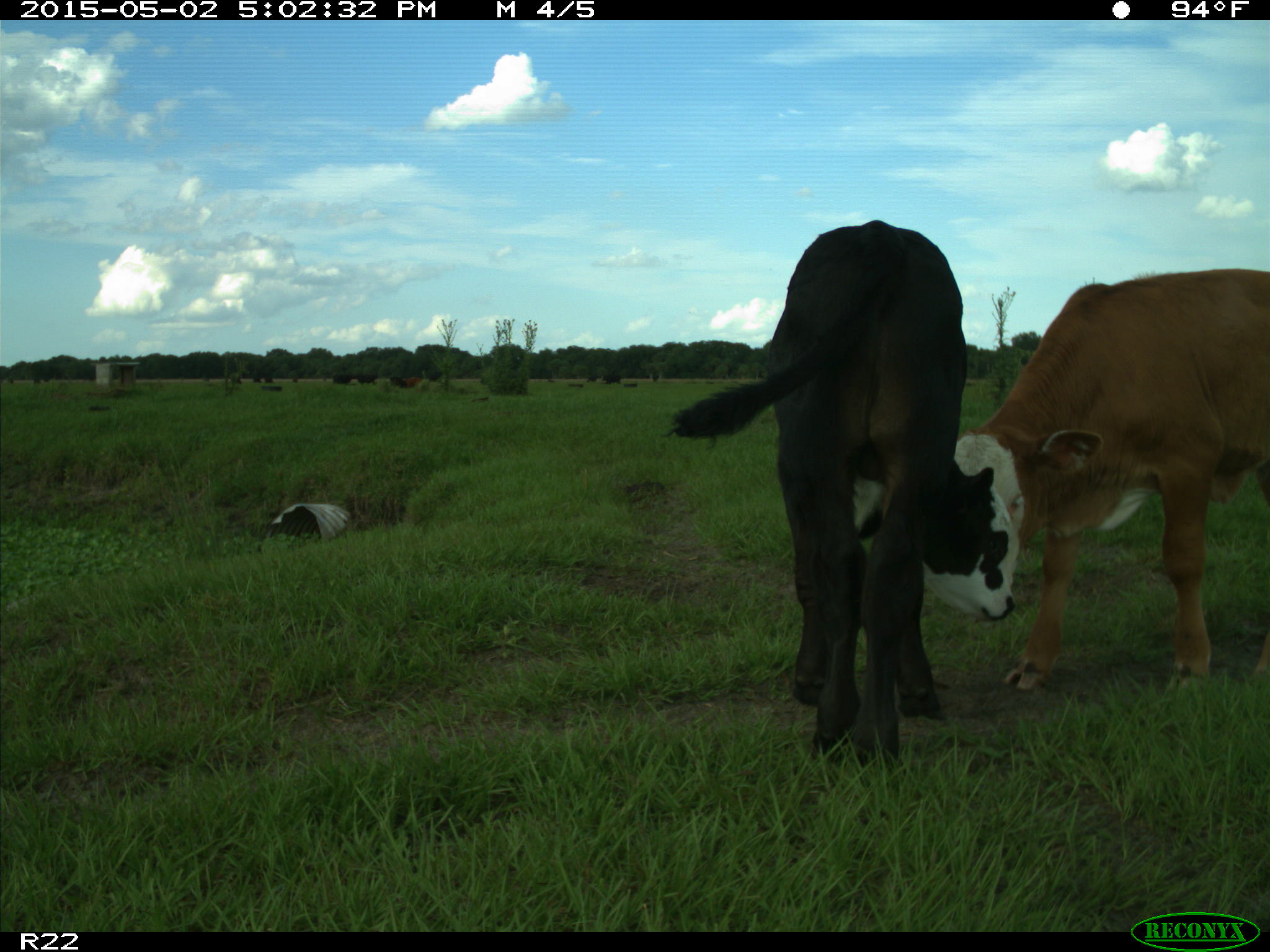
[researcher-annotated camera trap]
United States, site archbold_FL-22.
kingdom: Animalia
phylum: Chordata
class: Mammalia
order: Artiodactyla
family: Bovidae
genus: Bos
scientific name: Bos taurus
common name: domestic cow